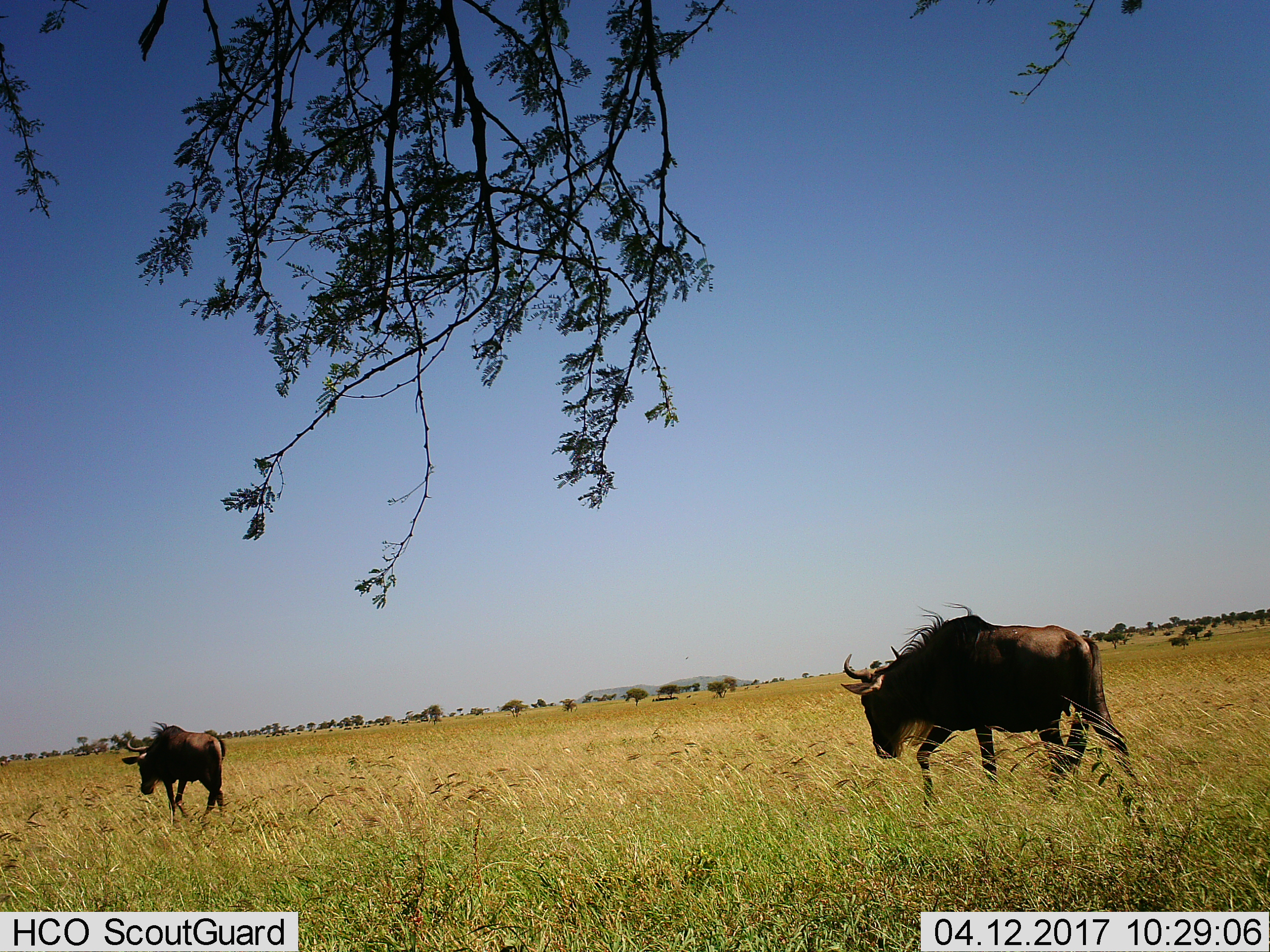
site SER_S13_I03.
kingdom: Animalia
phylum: Chordata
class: Mammalia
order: Artiodactyla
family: Bovidae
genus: Connochaetes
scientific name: Connochaetes taurinus taurinus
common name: blue wildebeest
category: wildebeestblue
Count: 2.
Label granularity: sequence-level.